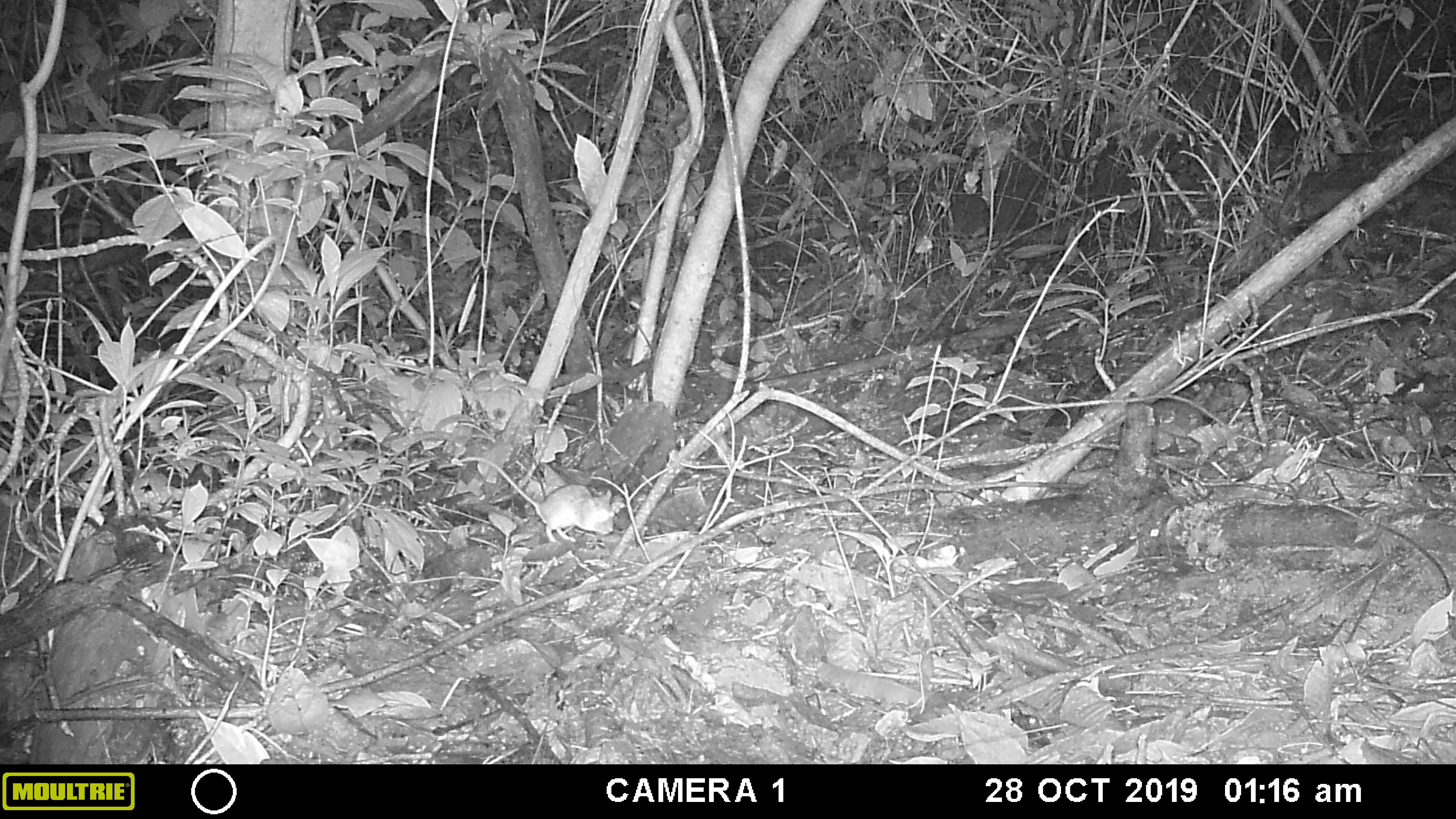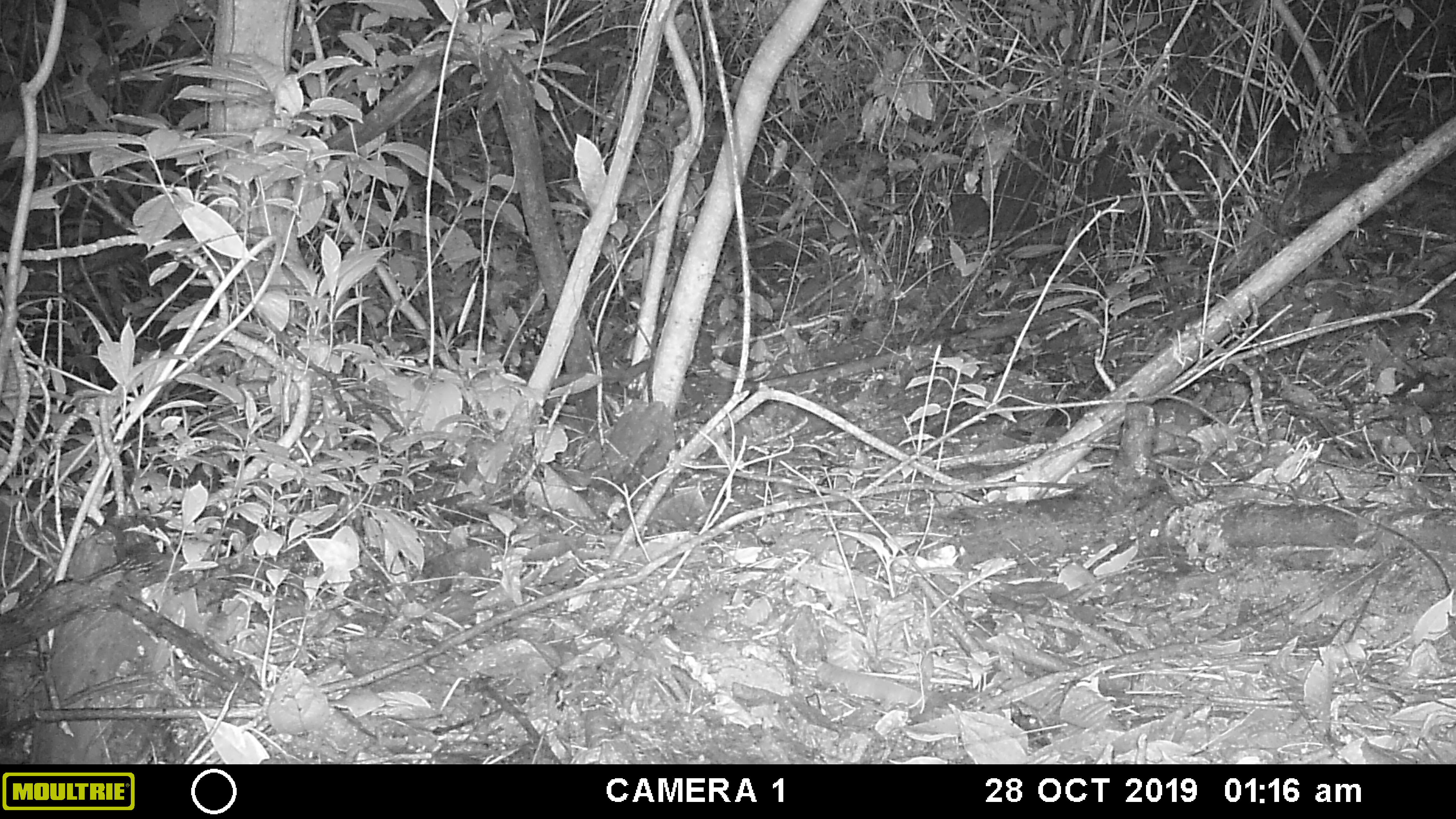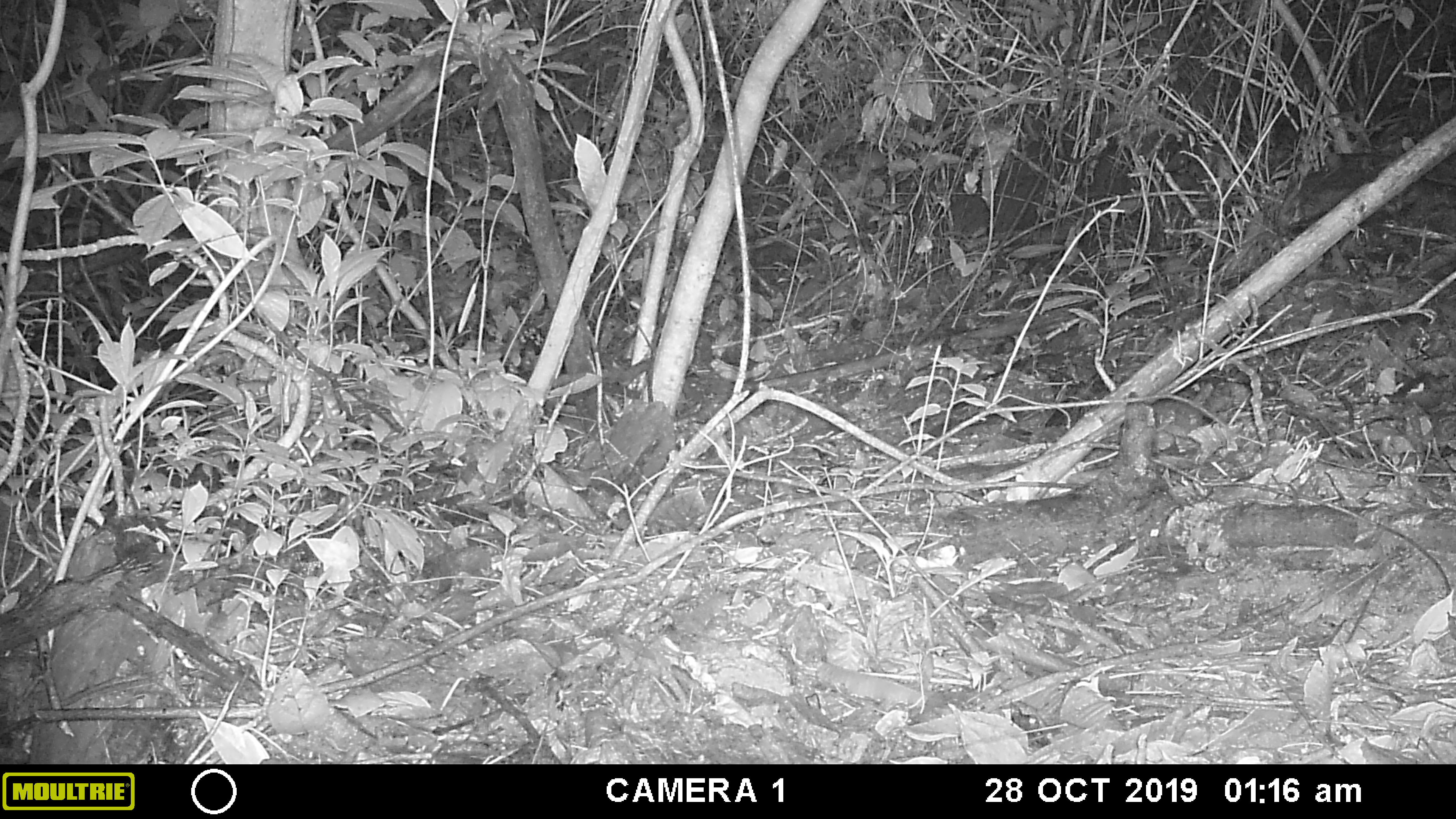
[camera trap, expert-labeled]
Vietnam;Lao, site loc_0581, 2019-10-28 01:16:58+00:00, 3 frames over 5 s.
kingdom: Animalia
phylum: Chordata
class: Mammalia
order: Rodentia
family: Muridae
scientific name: Muridae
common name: old-world mice and rats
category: unidentified murid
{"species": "unidentified murid (old-world mice and rats) (Muridae)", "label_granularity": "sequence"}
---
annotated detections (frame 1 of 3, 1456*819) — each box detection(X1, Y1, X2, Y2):
unidentified murid: detection(438, 456, 613, 546)